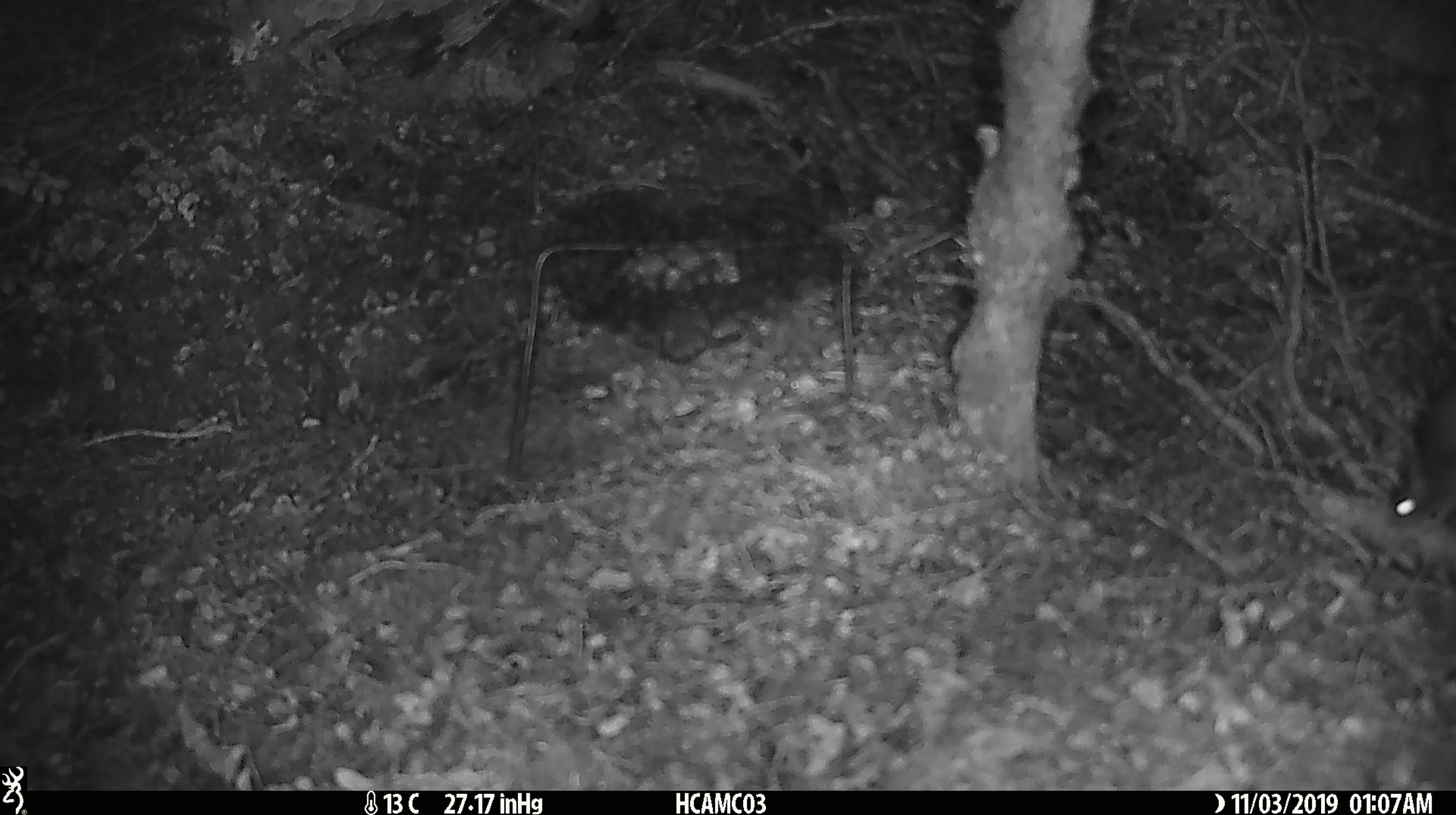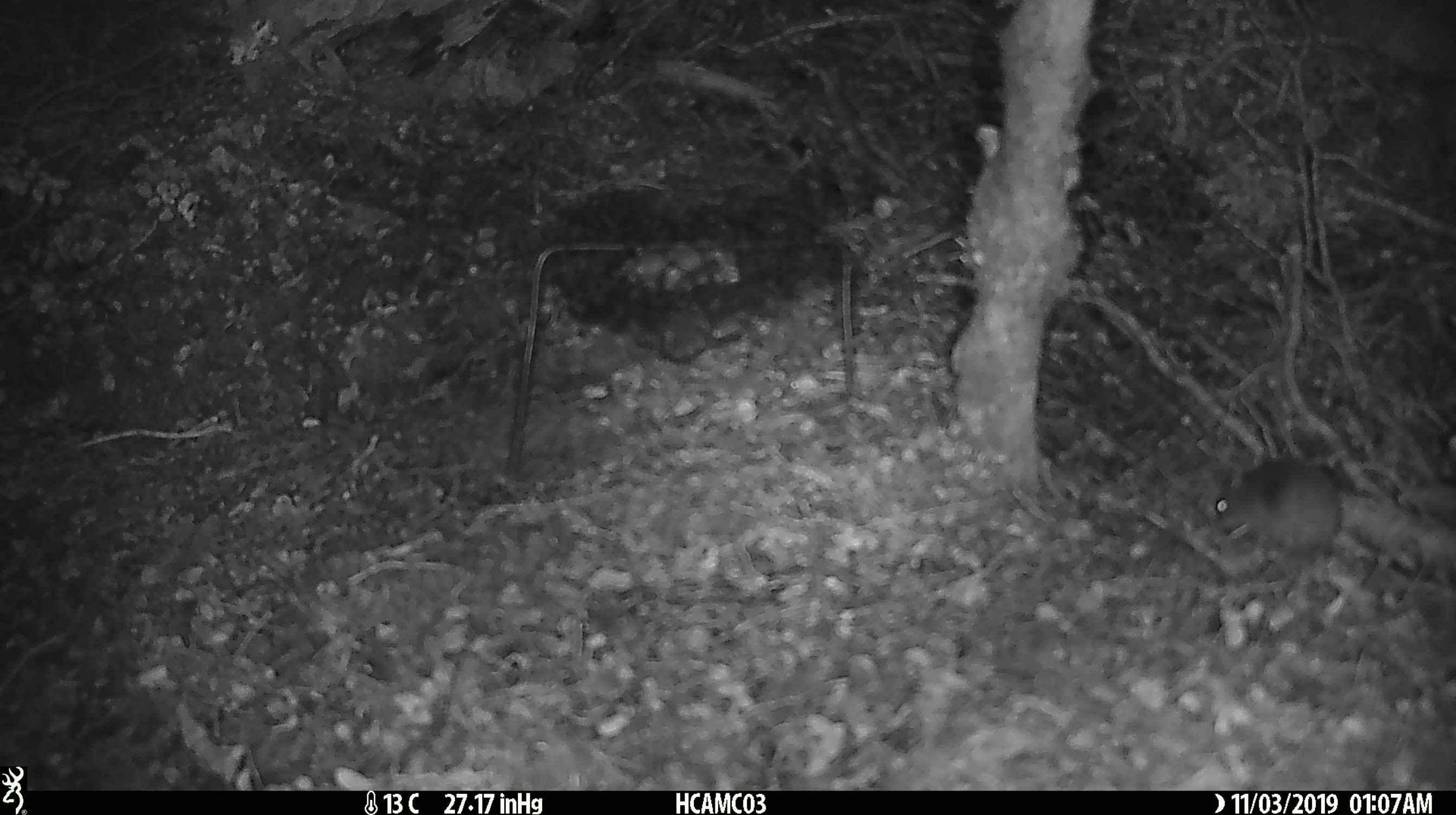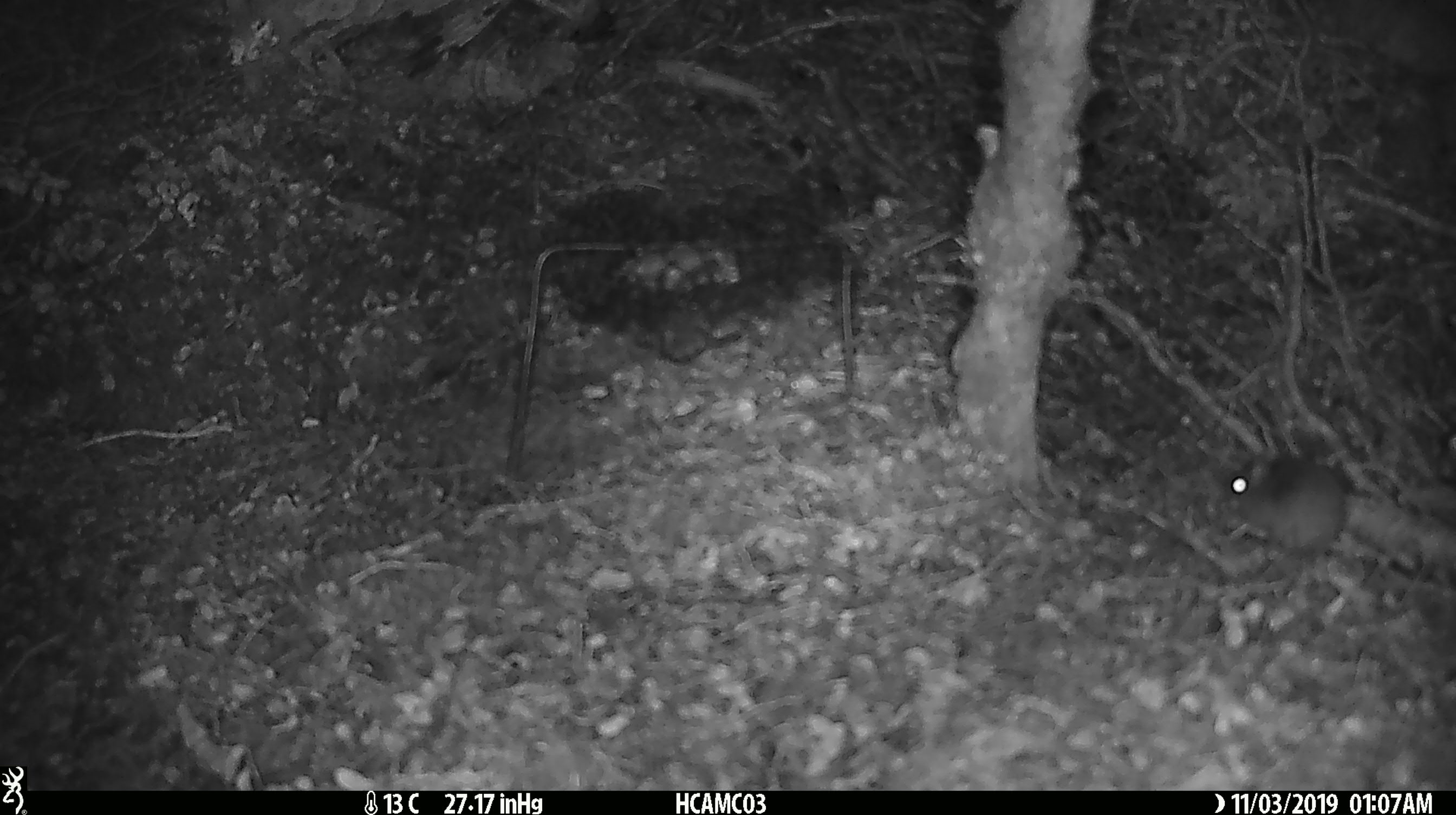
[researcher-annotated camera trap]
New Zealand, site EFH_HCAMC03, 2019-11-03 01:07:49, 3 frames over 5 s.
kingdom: Animalia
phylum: Chordata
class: Mammalia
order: Rodentia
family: Muridae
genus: Mus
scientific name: Mus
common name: mouse